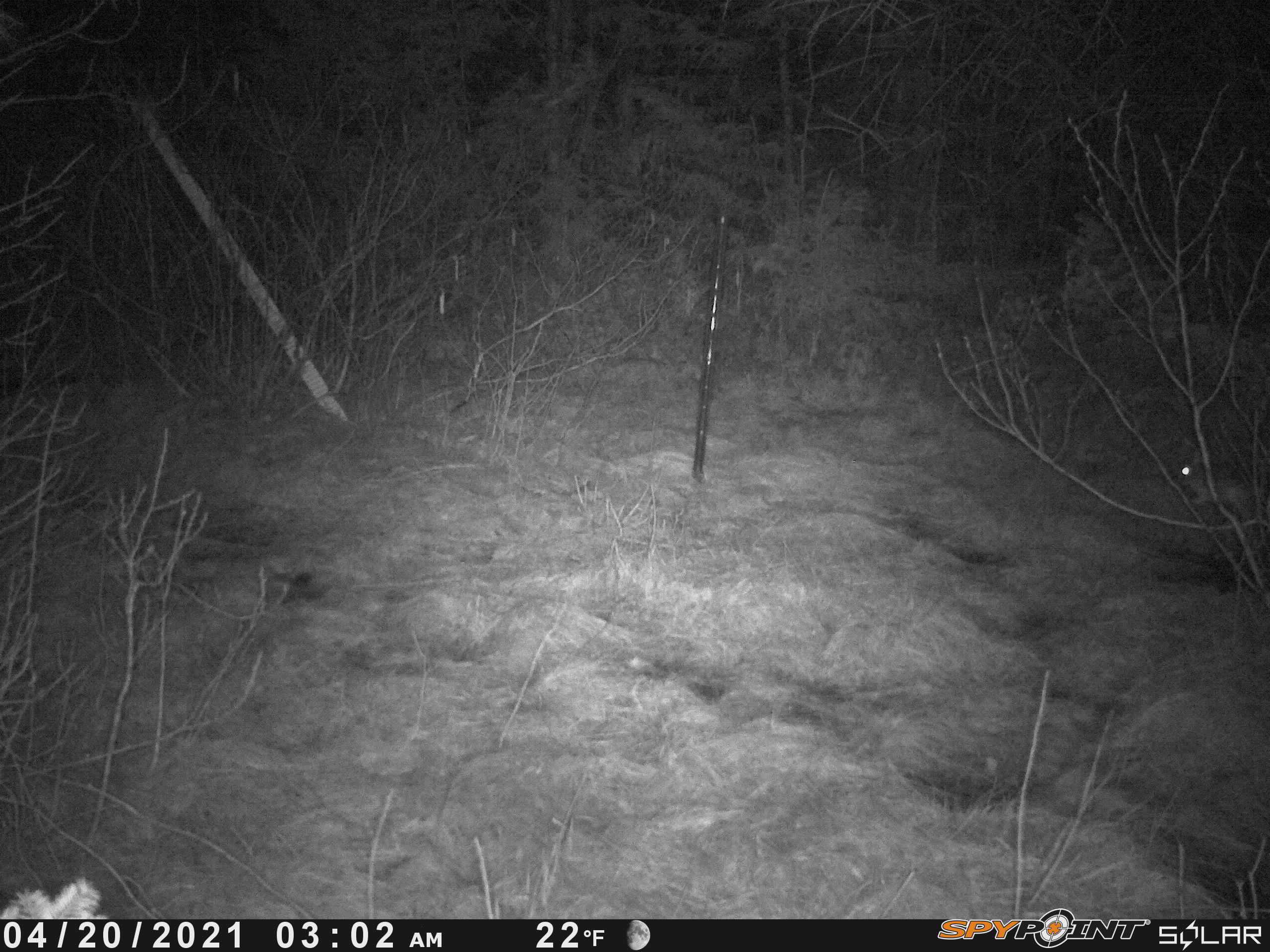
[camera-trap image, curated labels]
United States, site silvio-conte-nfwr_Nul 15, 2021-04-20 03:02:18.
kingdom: Animalia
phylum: Chordata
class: Mammalia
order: Lagomorpha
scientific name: Lagomorpha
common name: rabbit or hare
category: rabbit or hare sp.